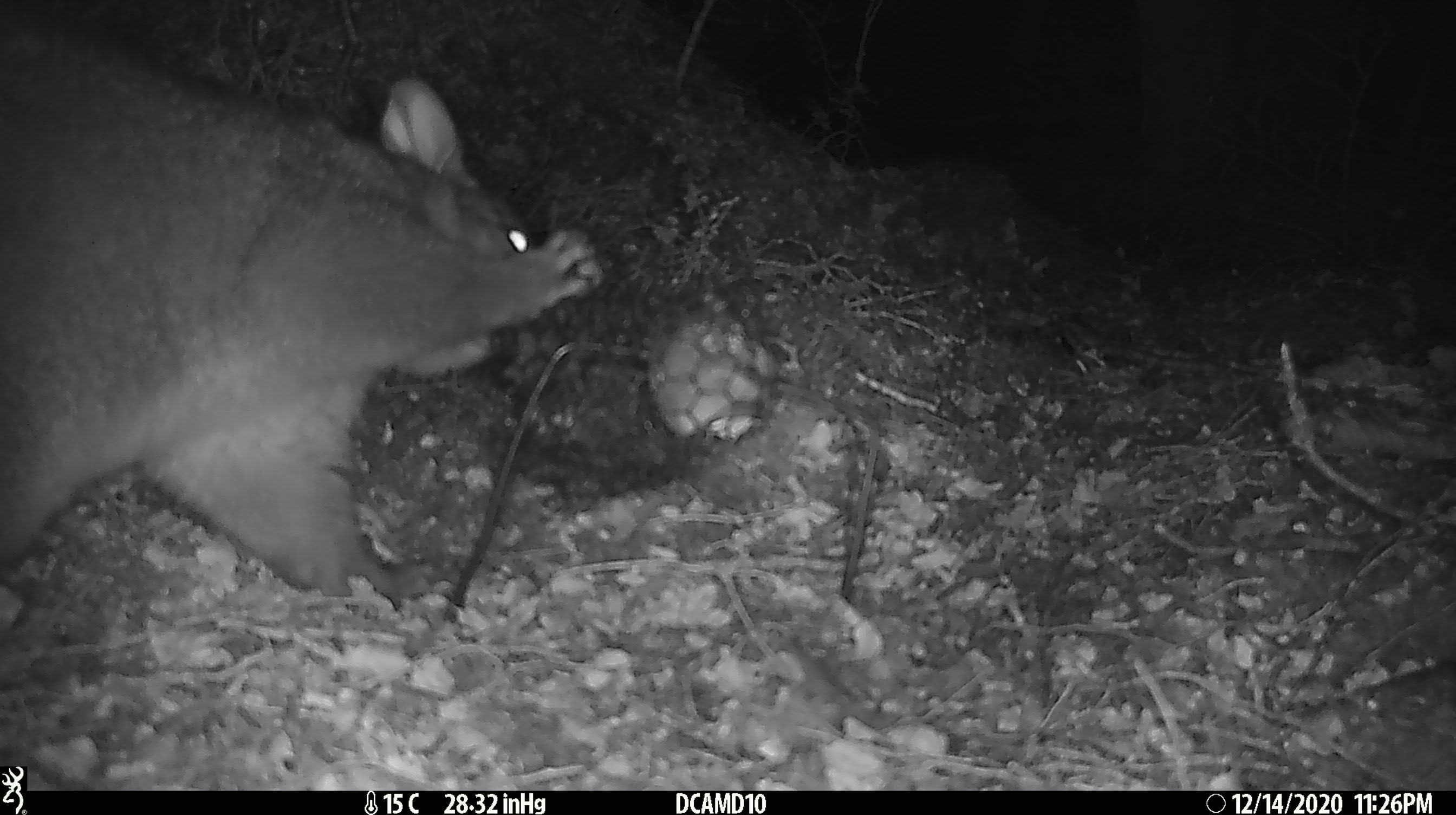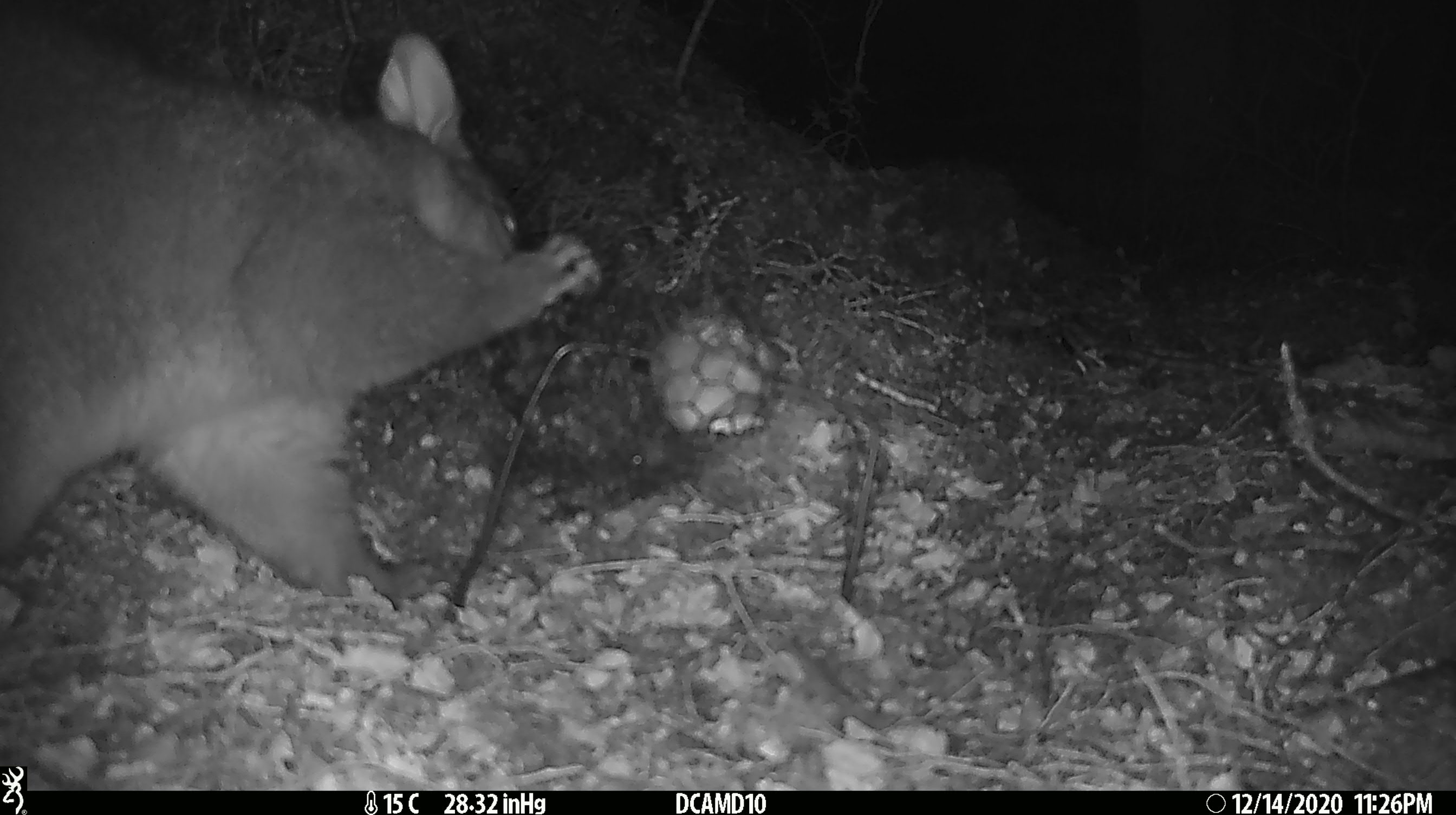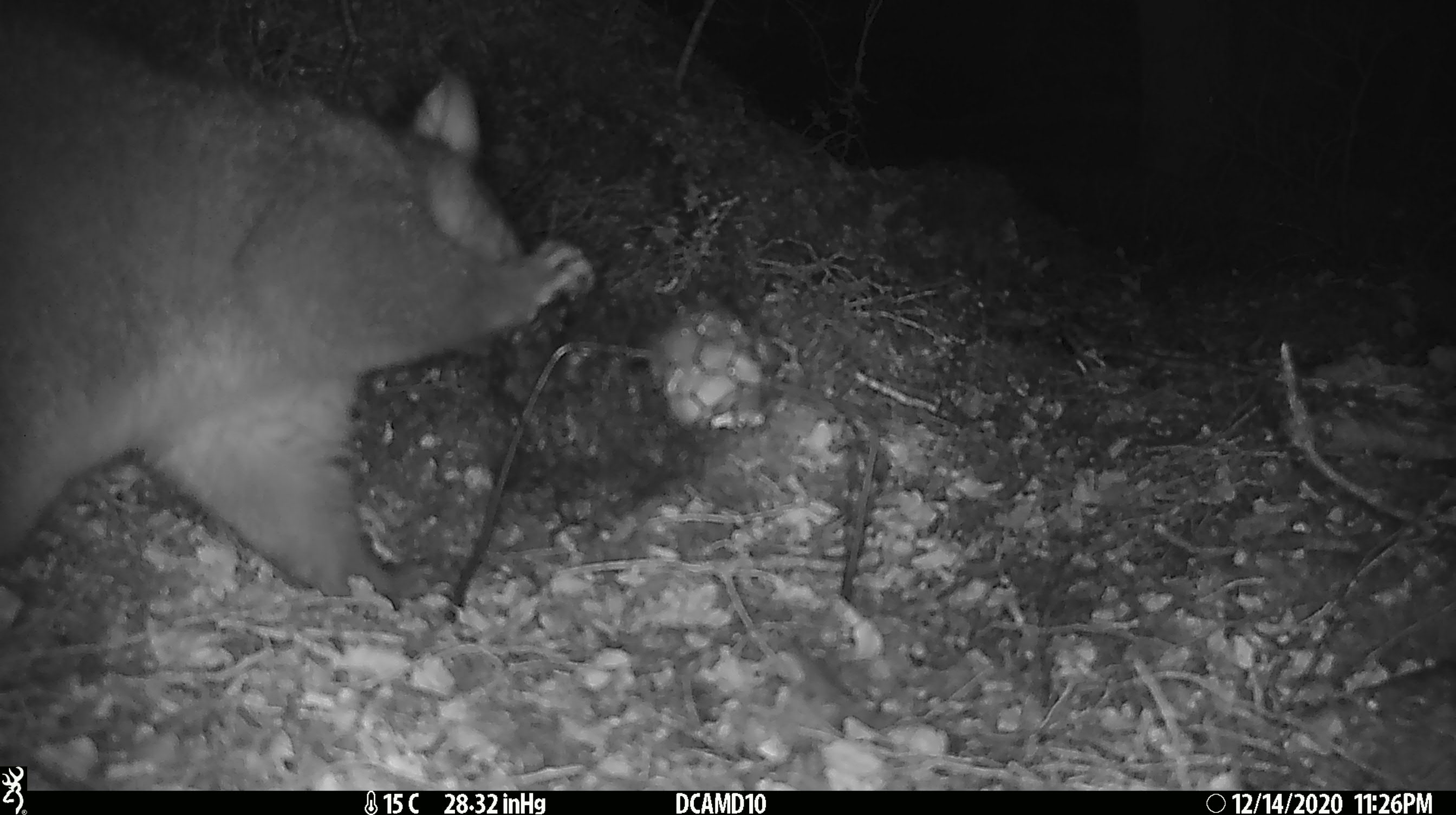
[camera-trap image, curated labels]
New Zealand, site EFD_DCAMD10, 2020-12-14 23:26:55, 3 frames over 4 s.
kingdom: Animalia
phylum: Chordata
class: Mammalia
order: Diprotodontia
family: Phalangeridae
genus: Trichosurus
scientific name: Trichosurus vulpecula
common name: common brushtail possum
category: possum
Possum (common brushtail possum) (Trichosurus vulpecula).